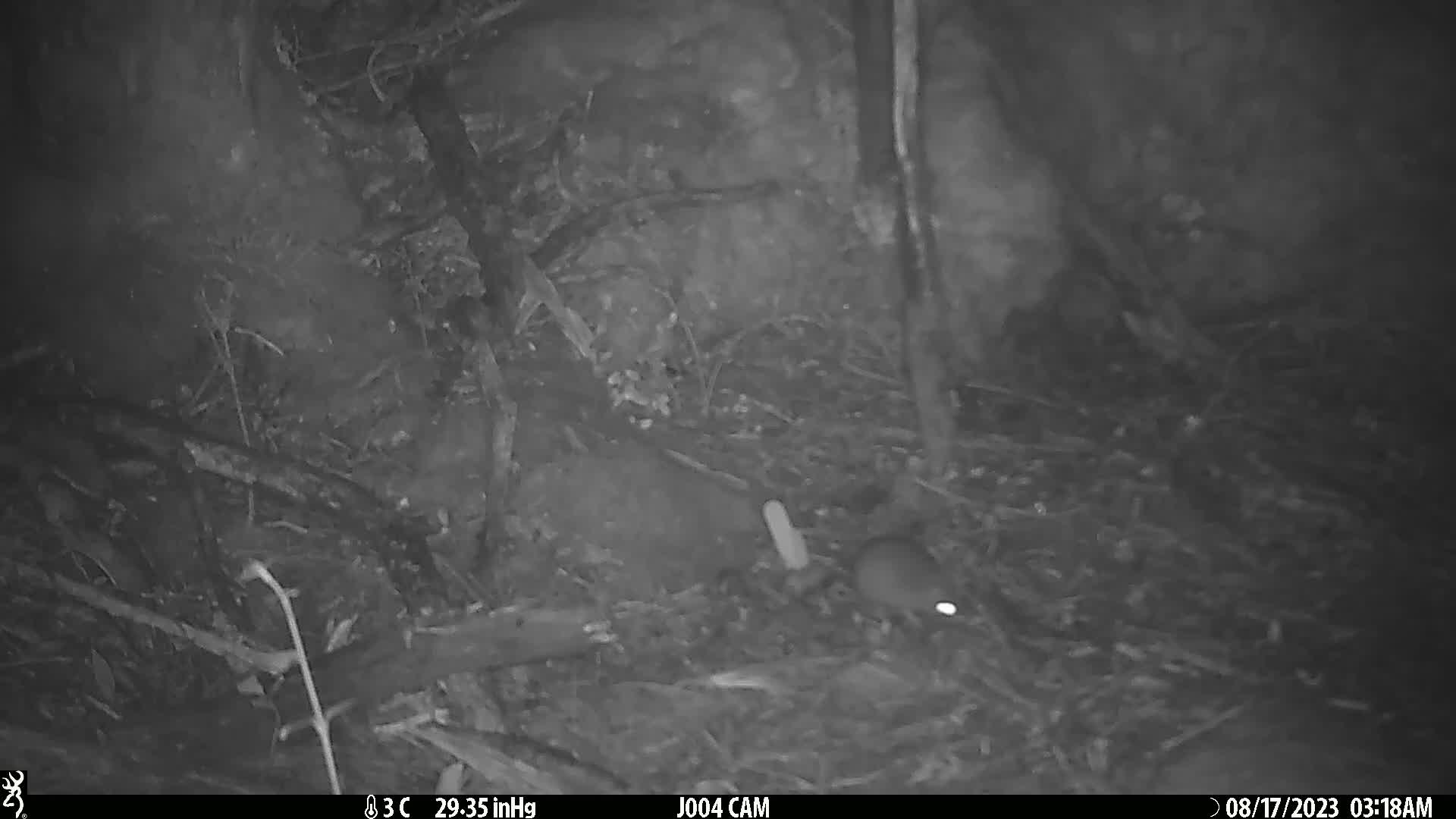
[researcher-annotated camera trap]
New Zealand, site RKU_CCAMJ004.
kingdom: Animalia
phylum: Chordata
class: Mammalia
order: Rodentia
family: Muridae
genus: Rattus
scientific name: Rattus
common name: rat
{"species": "rat (Rattus)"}